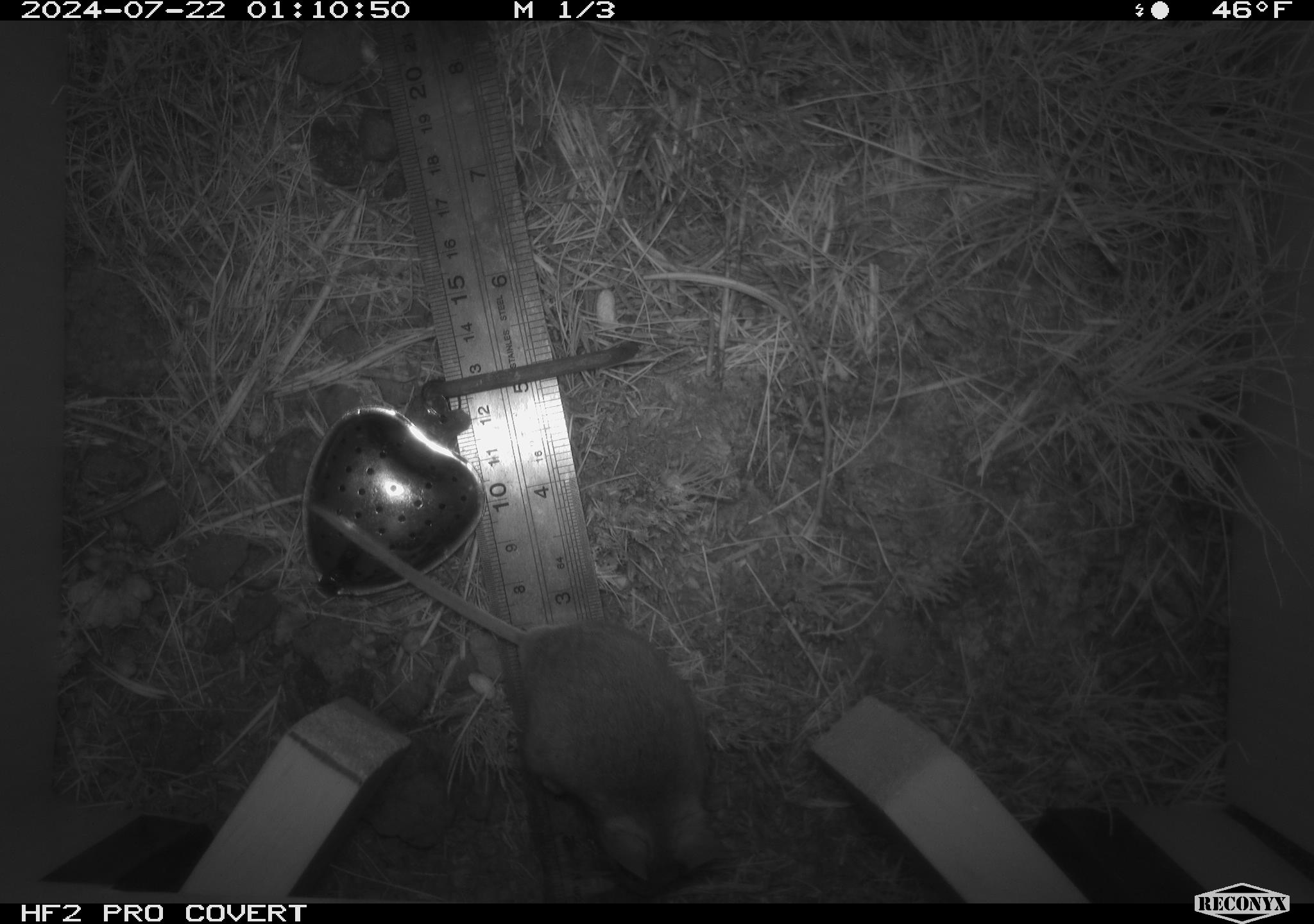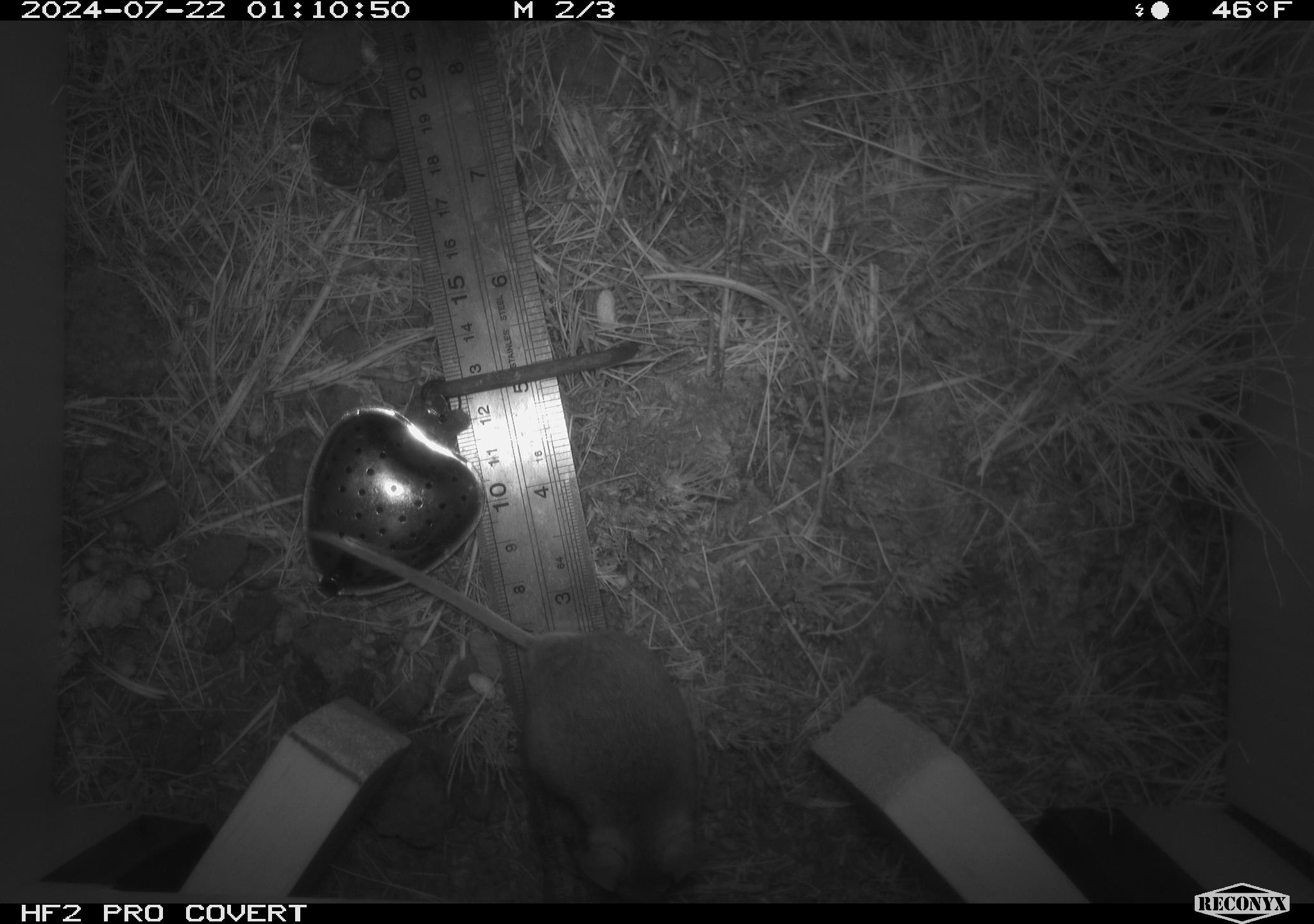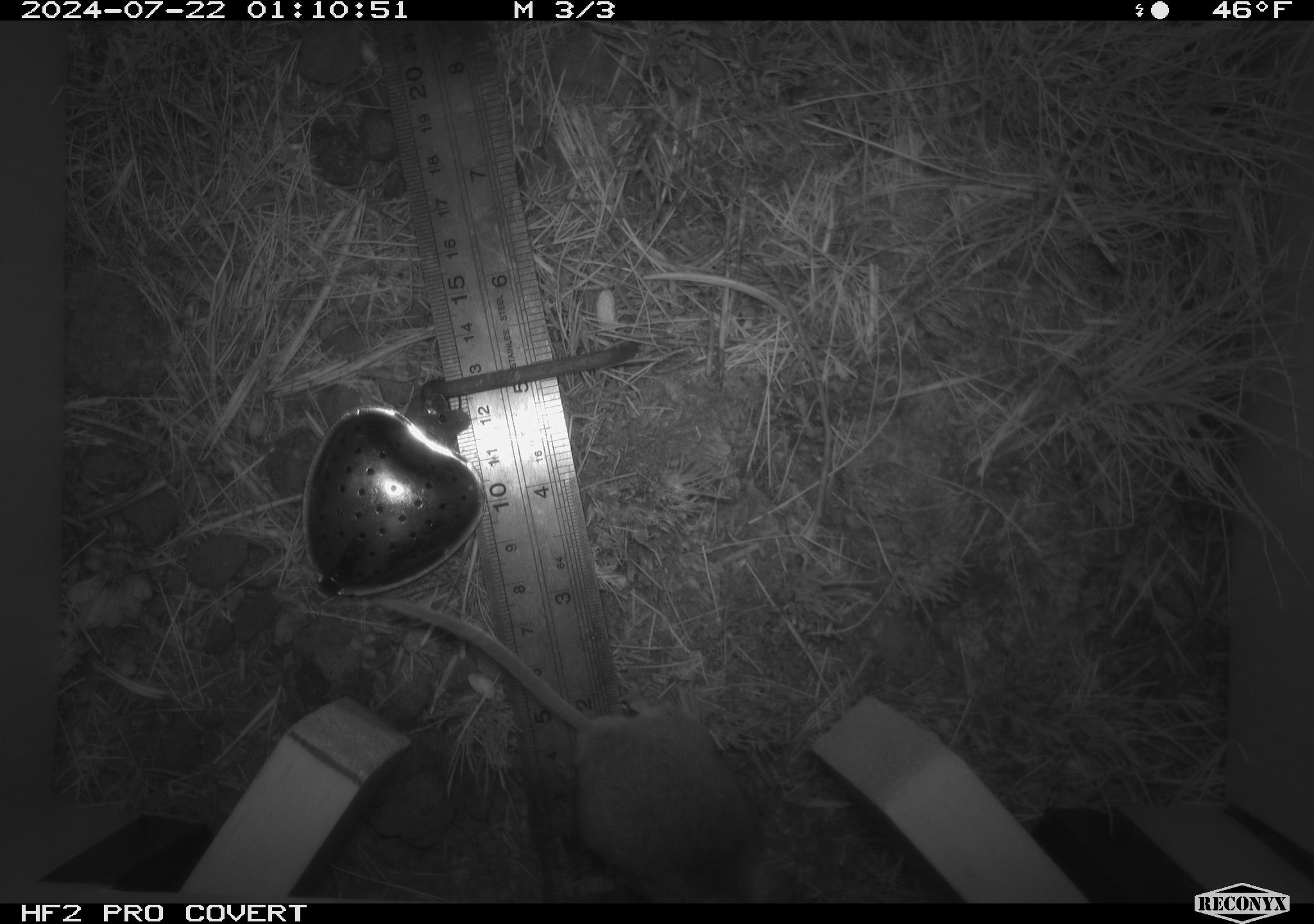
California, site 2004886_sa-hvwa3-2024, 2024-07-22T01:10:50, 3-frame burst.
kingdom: Animalia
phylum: Chordata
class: Mammalia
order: Rodentia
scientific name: Rodentia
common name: mouse species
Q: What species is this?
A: Mouse species (Rodentia).